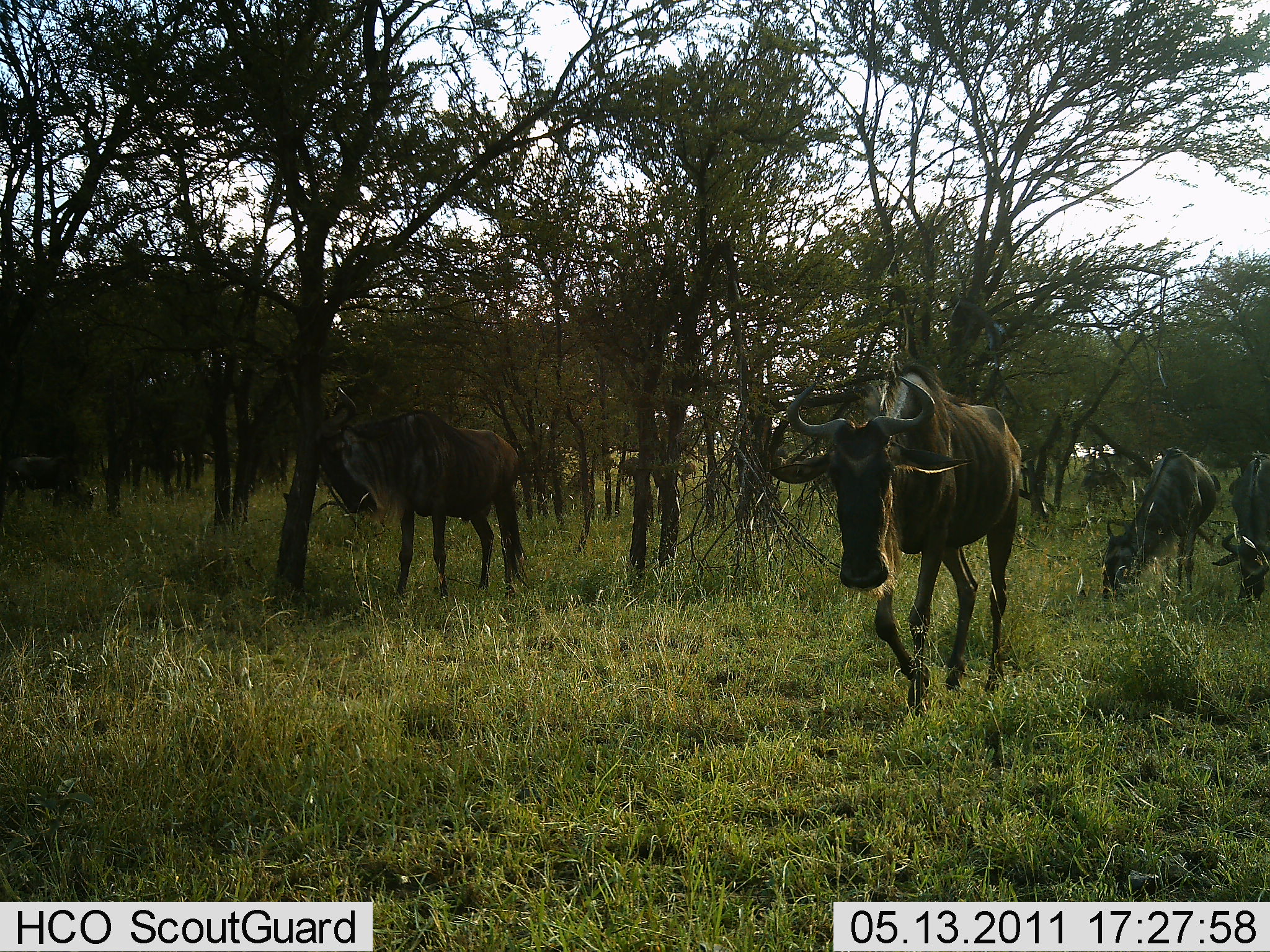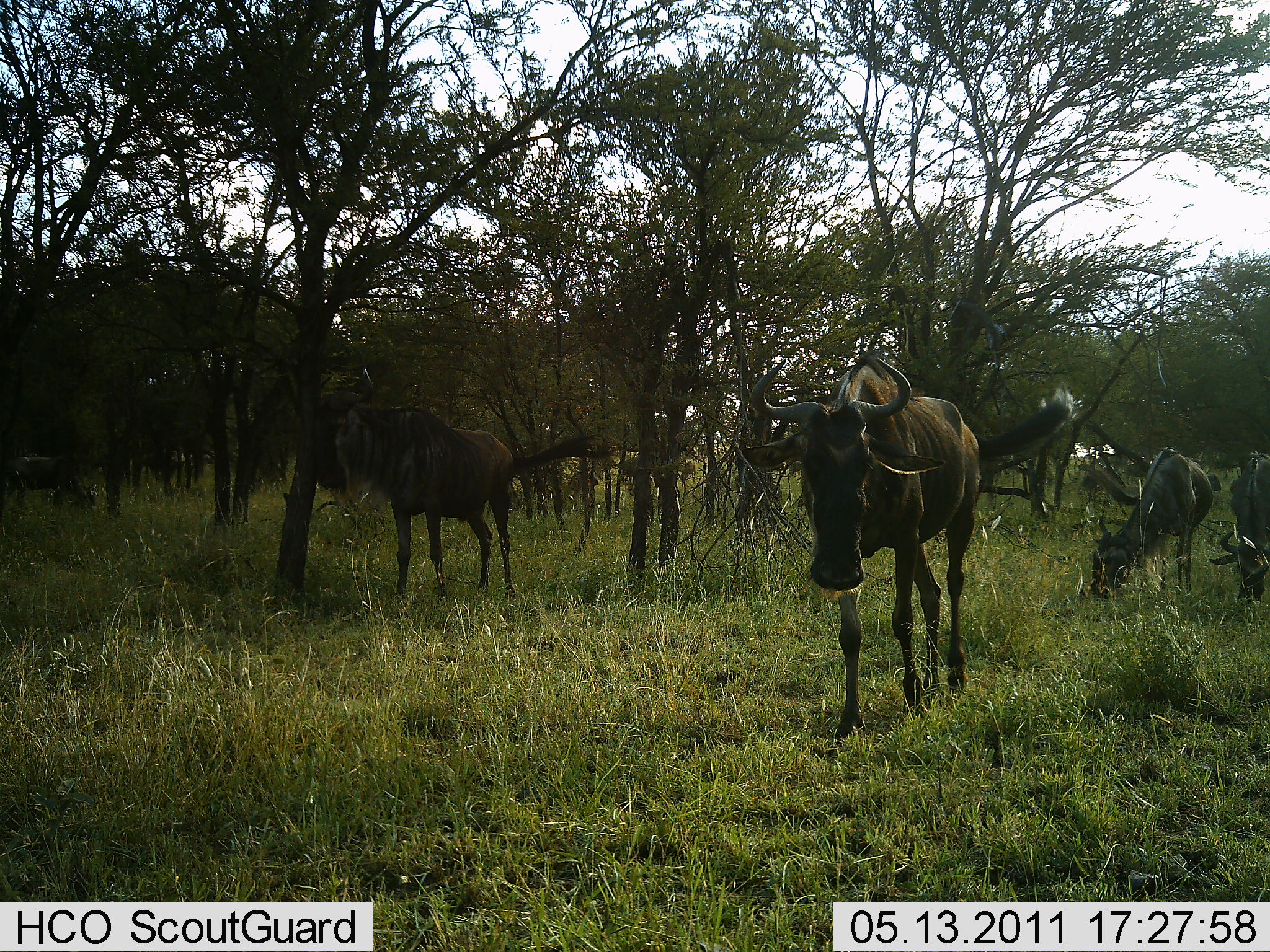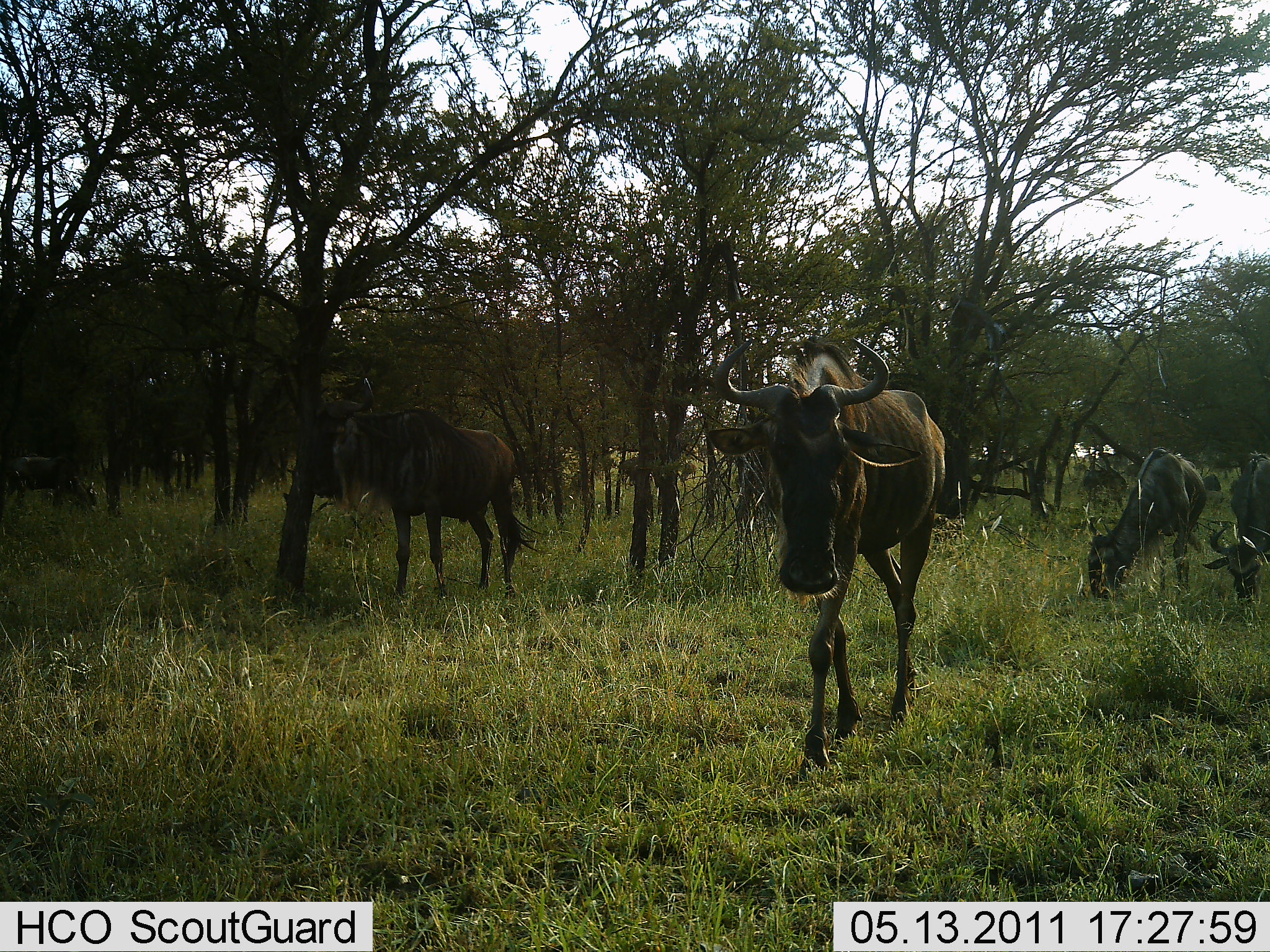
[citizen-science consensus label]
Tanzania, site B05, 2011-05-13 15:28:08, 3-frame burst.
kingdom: Animalia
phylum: Chordata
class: Mammalia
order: Artiodactyla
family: Bovidae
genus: Connochaetes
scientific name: Connochaetes taurinus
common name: blue wildebeest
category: wildebeest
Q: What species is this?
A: Wildebeest (blue wildebeest) (Connochaetes taurinus).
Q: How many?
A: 6.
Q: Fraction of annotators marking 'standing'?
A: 25%.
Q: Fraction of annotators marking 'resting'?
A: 8%.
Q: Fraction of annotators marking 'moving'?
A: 92%.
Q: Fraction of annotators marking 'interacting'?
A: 8%.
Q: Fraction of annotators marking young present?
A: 0%.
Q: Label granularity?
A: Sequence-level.